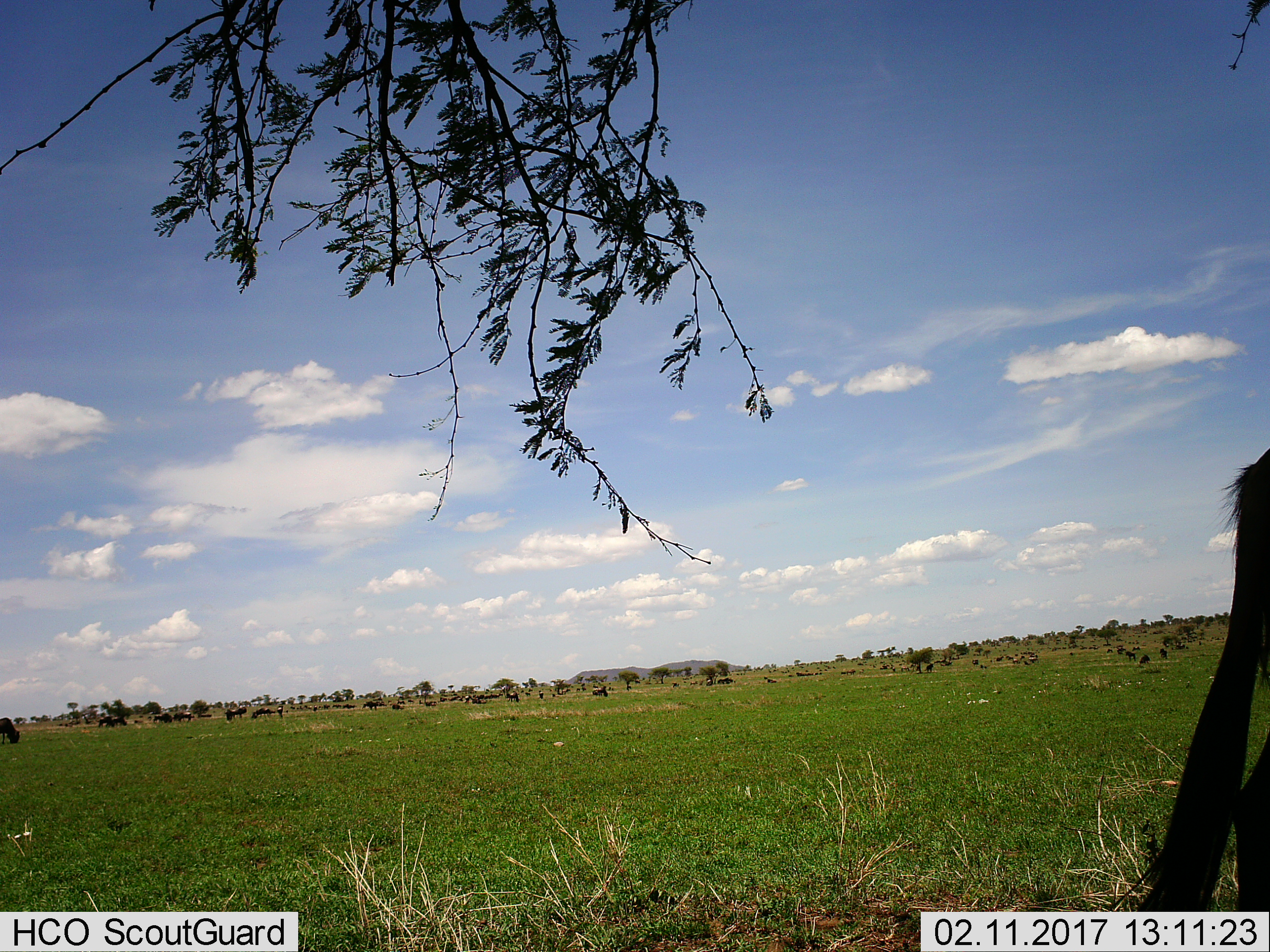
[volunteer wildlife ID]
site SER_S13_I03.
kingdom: Animalia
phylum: Chordata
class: Mammalia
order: Artiodactyla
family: Bovidae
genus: Connochaetes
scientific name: Connochaetes taurinus taurinus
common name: blue wildebeest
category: wildebeestblue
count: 11-50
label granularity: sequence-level